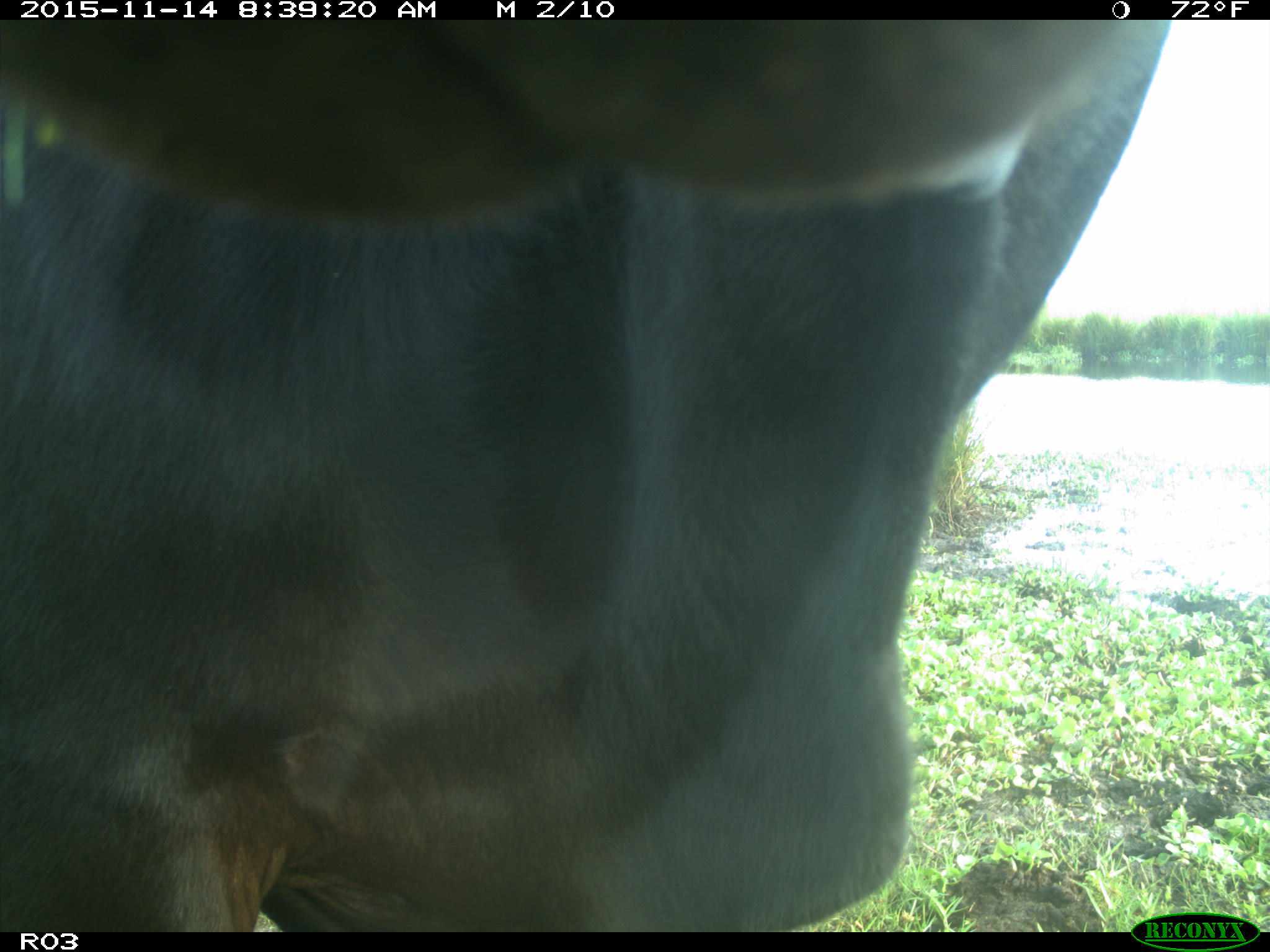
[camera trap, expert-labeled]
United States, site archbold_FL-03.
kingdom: Animalia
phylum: Chordata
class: Mammalia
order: Artiodactyla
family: Bovidae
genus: Bos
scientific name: Bos taurus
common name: domestic cow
Bos taurus (domestic cow).